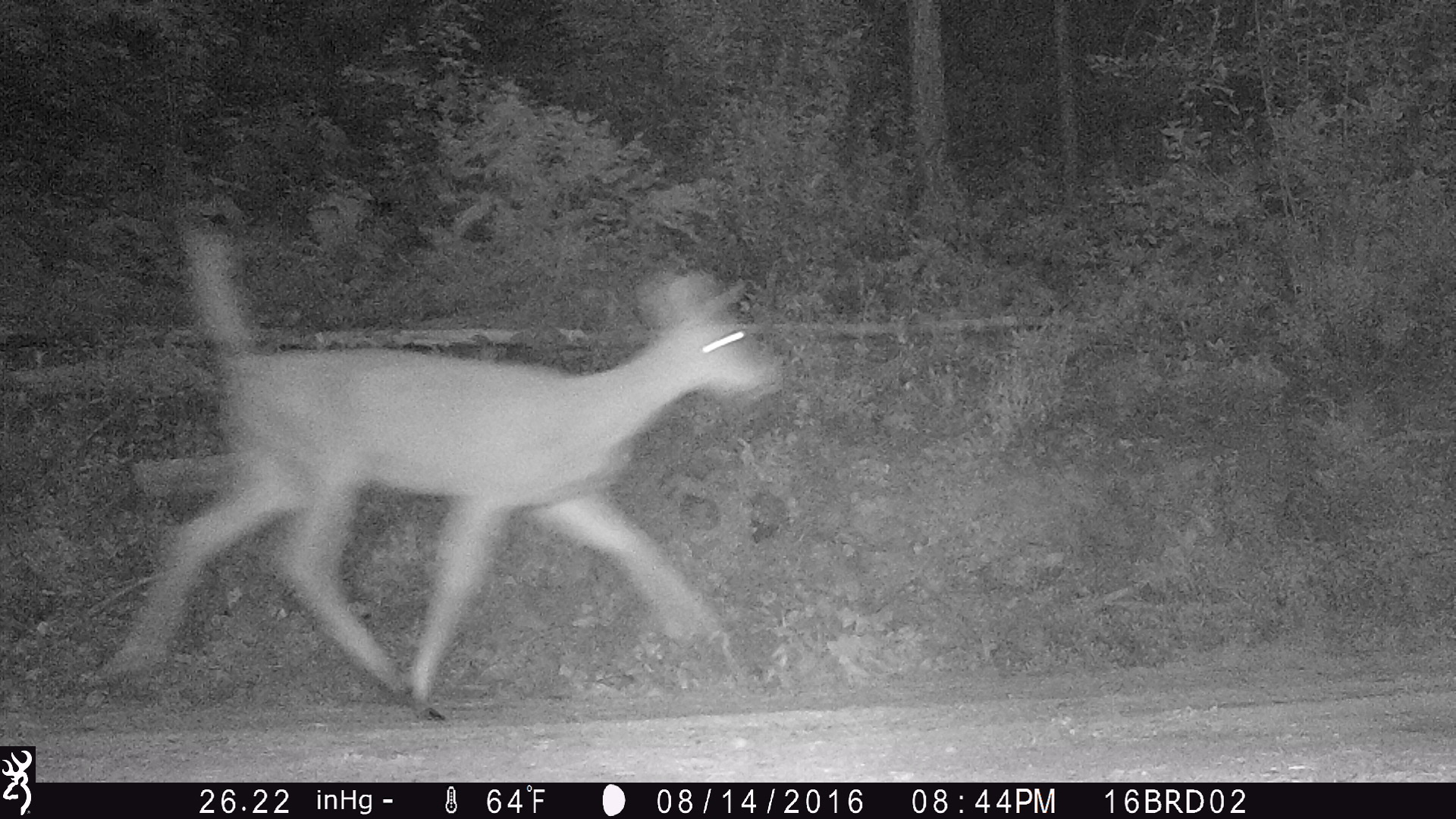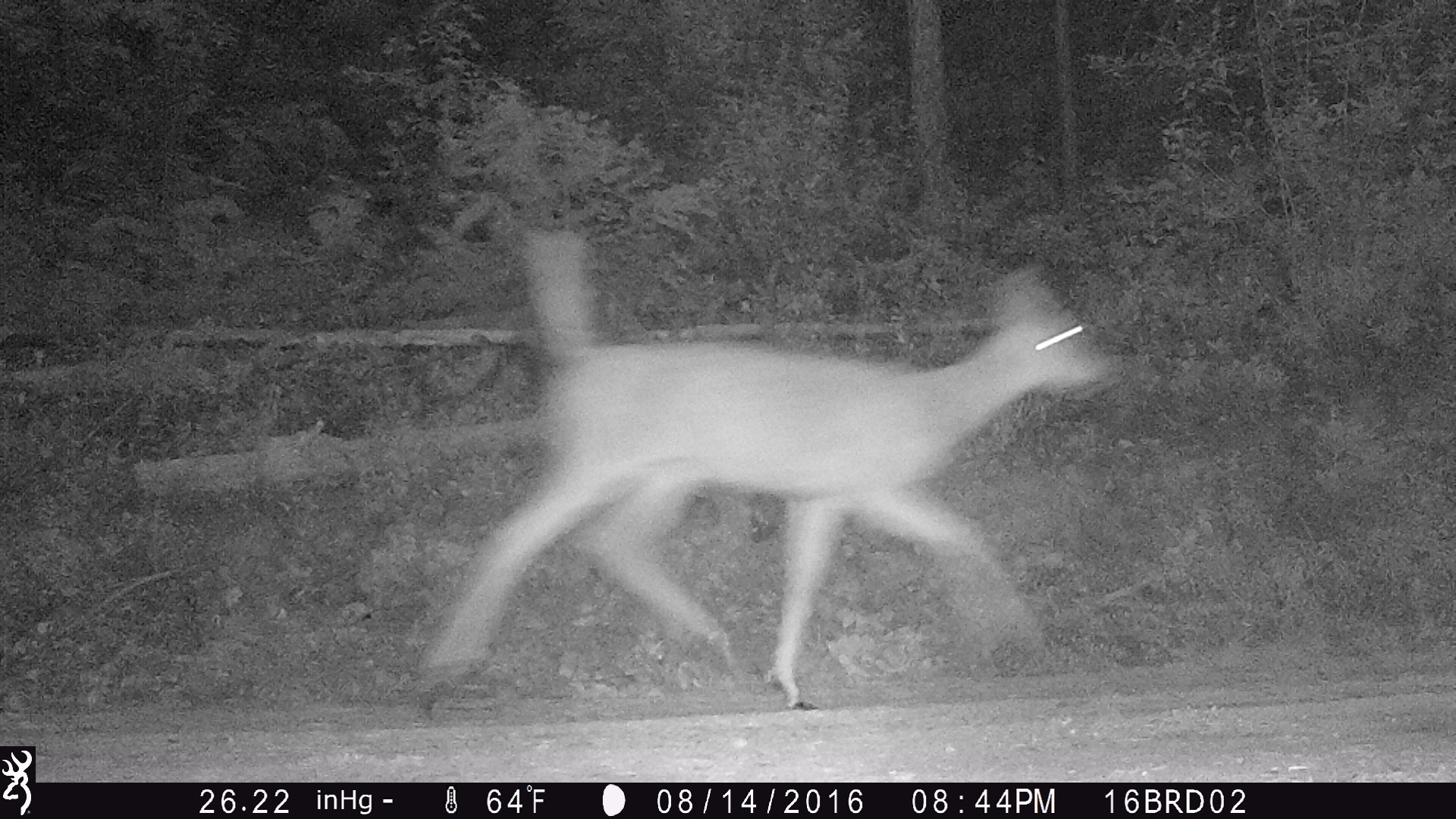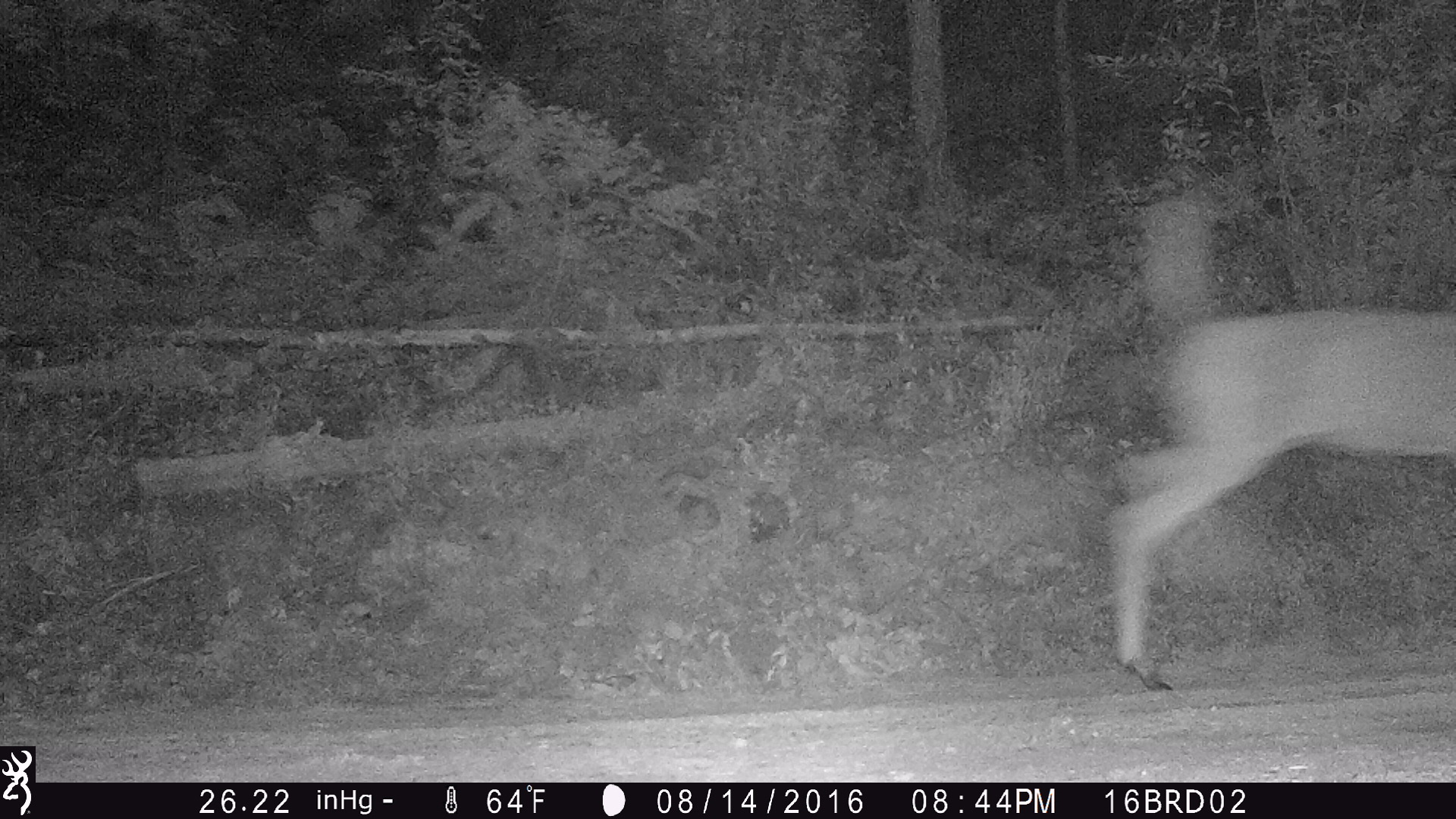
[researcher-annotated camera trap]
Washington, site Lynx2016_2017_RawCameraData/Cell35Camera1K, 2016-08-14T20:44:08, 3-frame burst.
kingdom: Animalia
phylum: Chordata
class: Mammalia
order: Artiodactyla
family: Cervidae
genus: Odocoileus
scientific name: Odocoileus virginianus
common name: white-tailed deer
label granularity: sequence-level